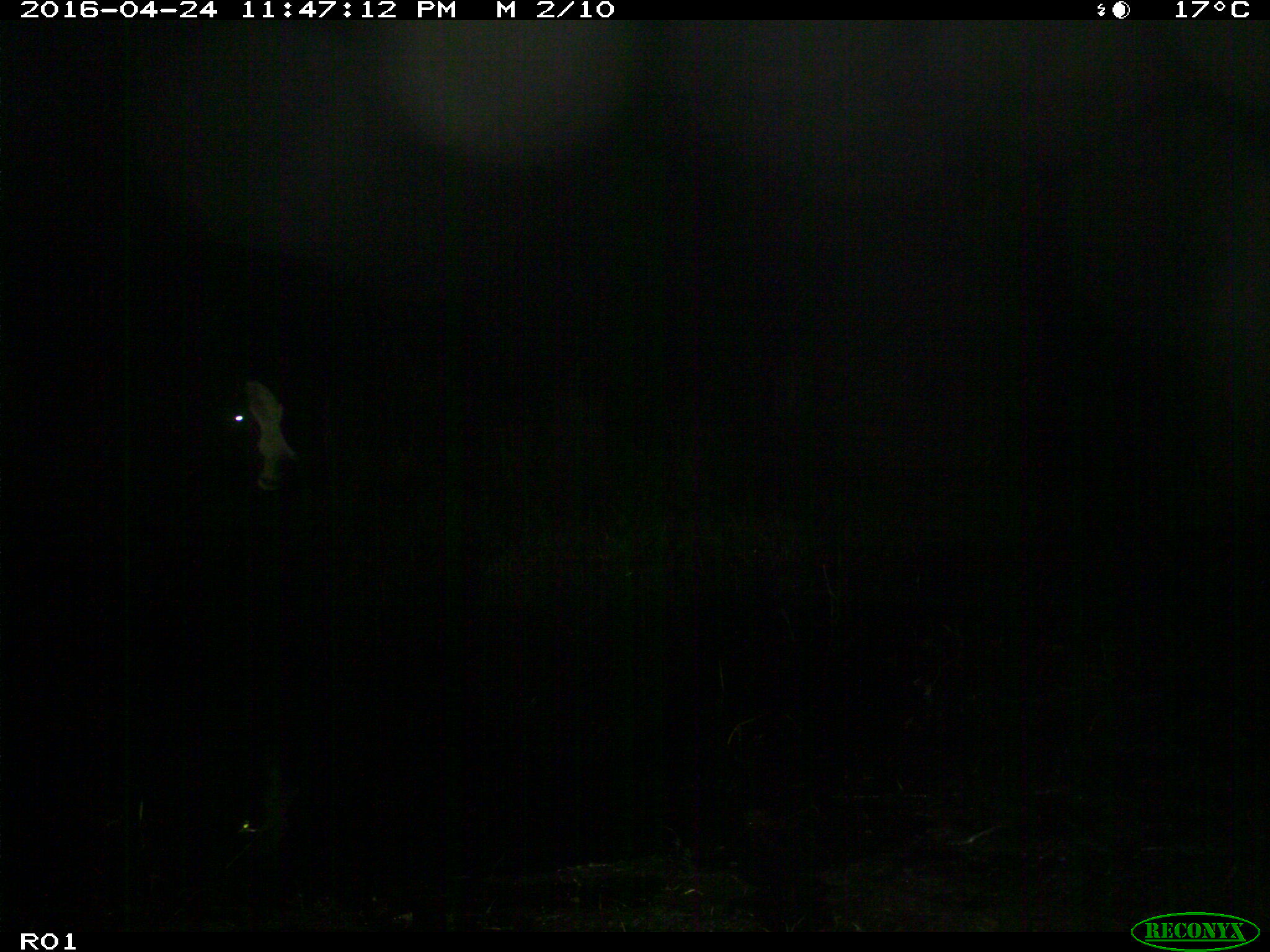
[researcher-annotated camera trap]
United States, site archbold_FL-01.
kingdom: Animalia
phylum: Chordata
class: Mammalia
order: Artiodactyla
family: Bovidae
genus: Bos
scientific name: Bos taurus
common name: domestic cow